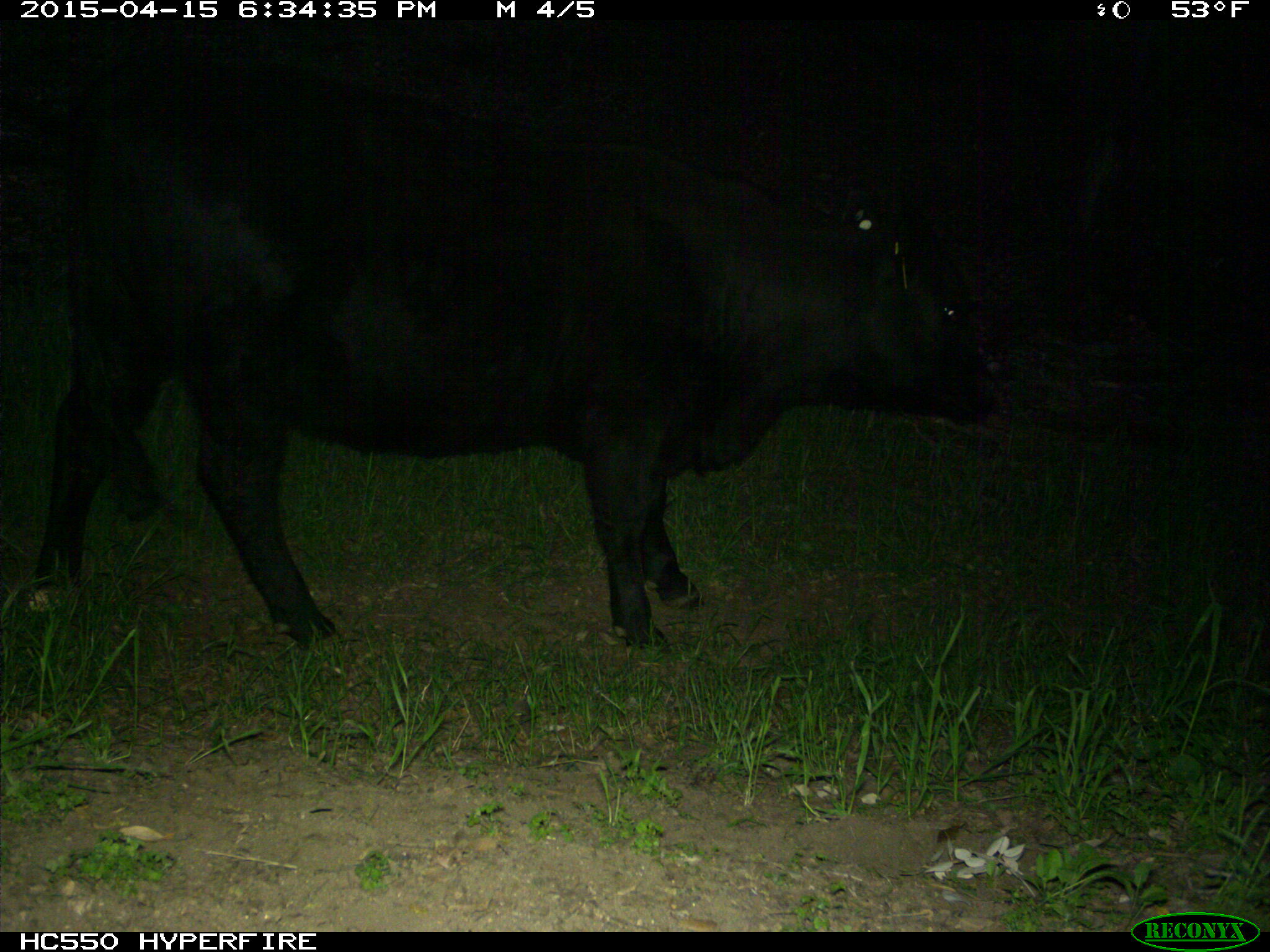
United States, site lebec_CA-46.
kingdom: Animalia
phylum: Chordata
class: Mammalia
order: Artiodactyla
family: Bovidae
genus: Bos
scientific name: Bos taurus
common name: domestic cow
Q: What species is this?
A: Bos taurus (domestic cow).